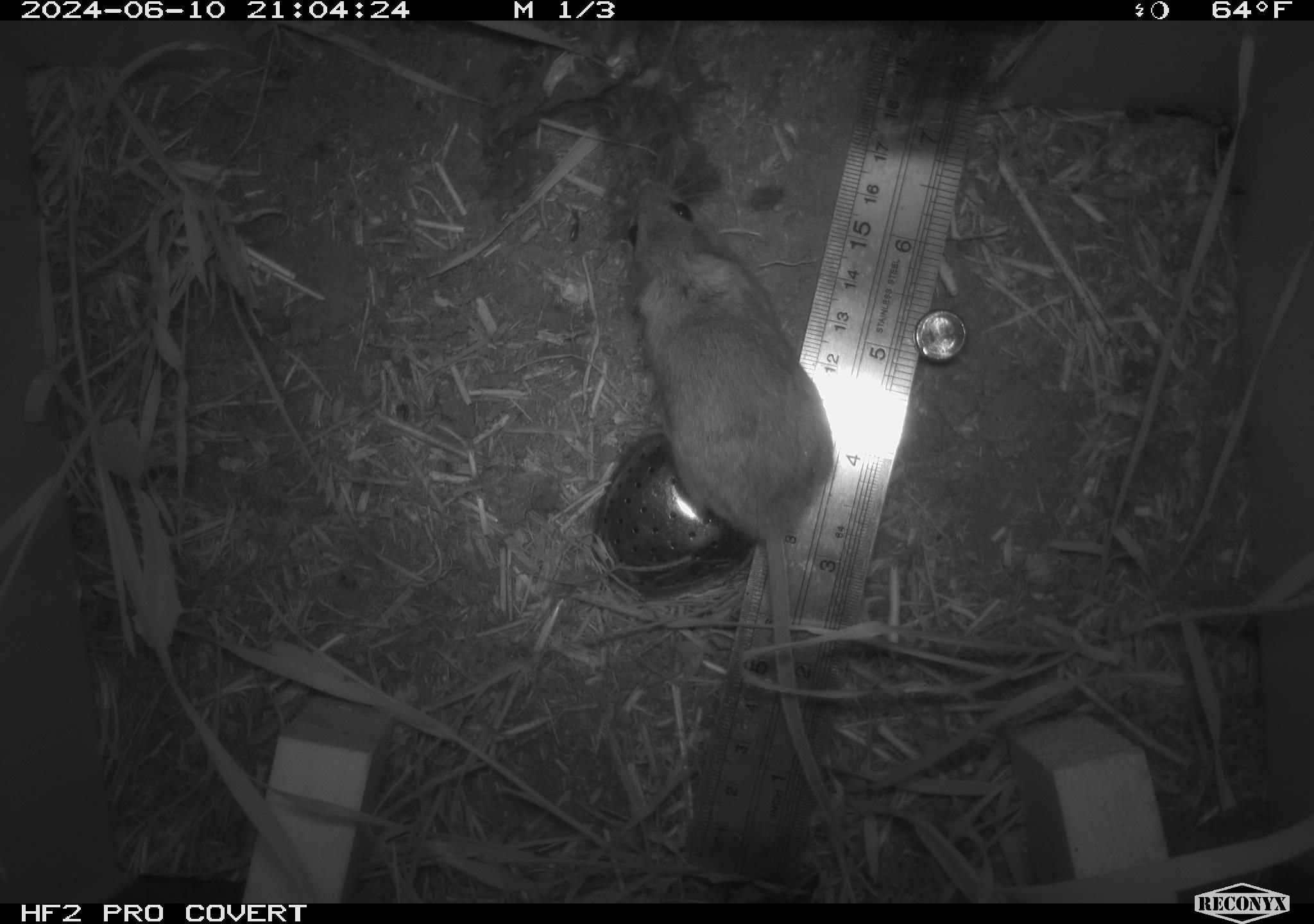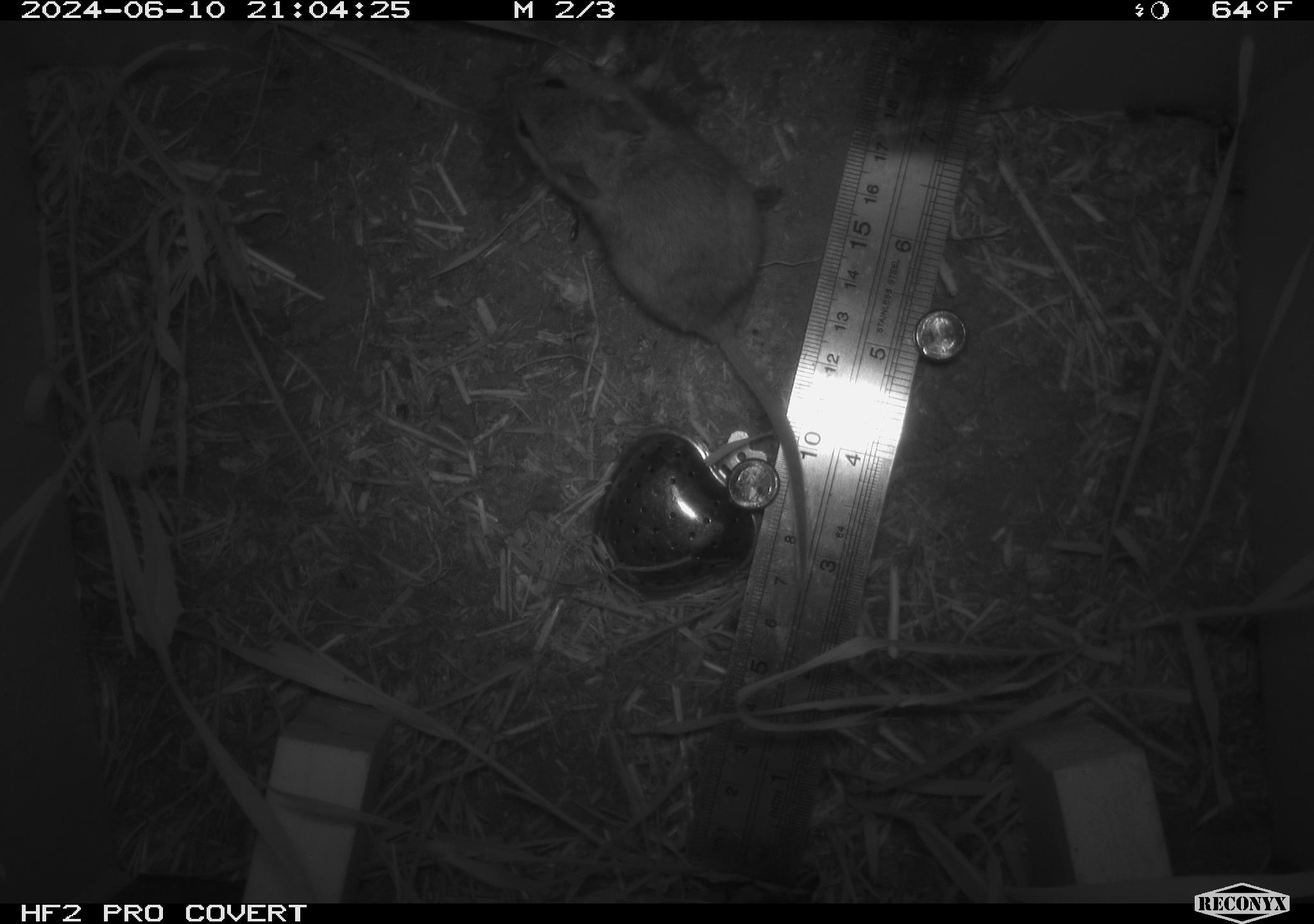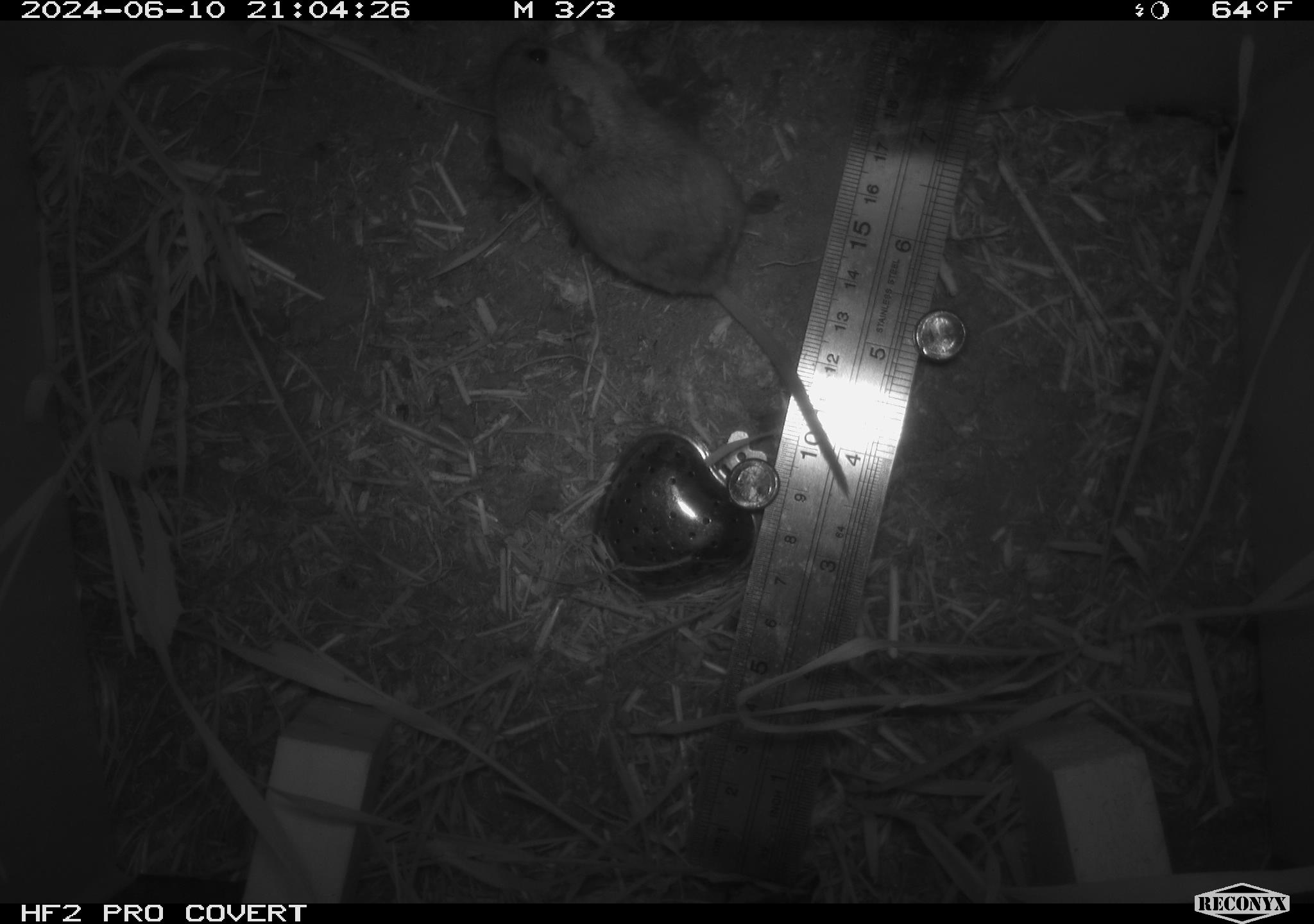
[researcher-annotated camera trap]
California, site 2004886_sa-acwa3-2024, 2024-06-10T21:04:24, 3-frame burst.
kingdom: Animalia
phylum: Chordata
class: Mammalia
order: Rodentia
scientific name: Rodentia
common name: mouse species